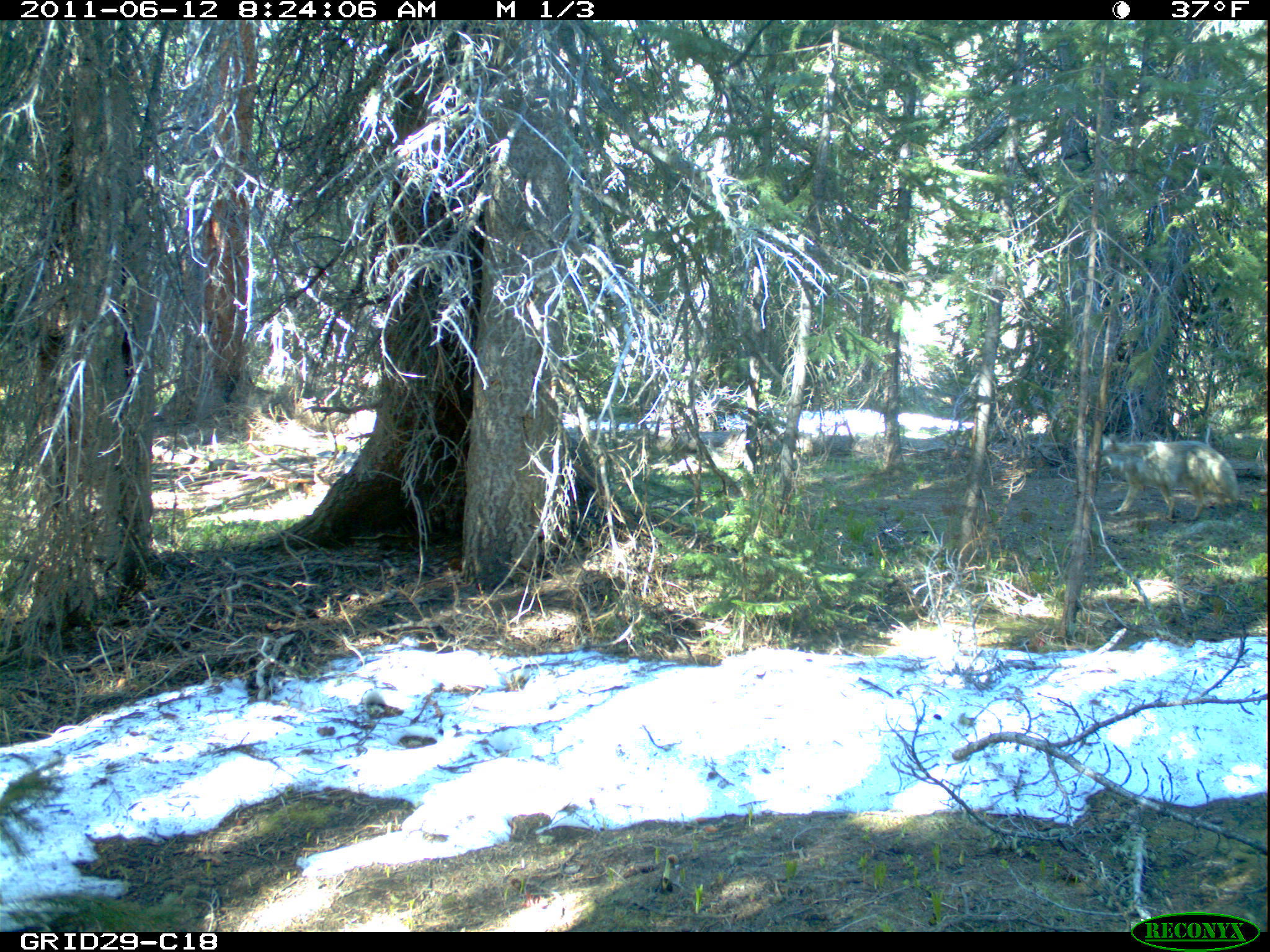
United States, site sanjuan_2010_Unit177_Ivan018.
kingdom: Animalia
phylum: Chordata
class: Mammalia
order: Carnivora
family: Canidae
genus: Canis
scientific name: Canis latrans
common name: coyote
Canis latrans (coyote).